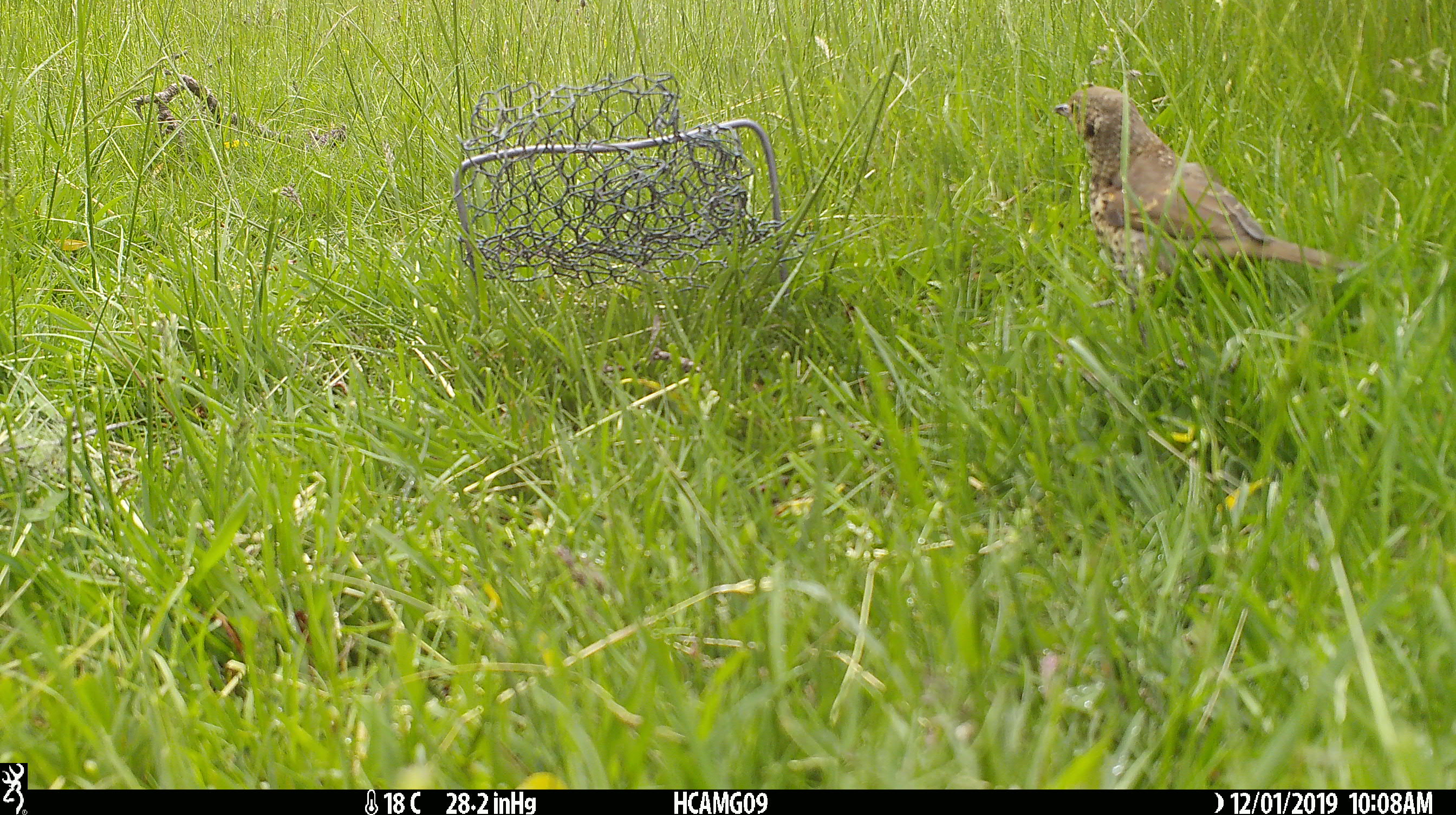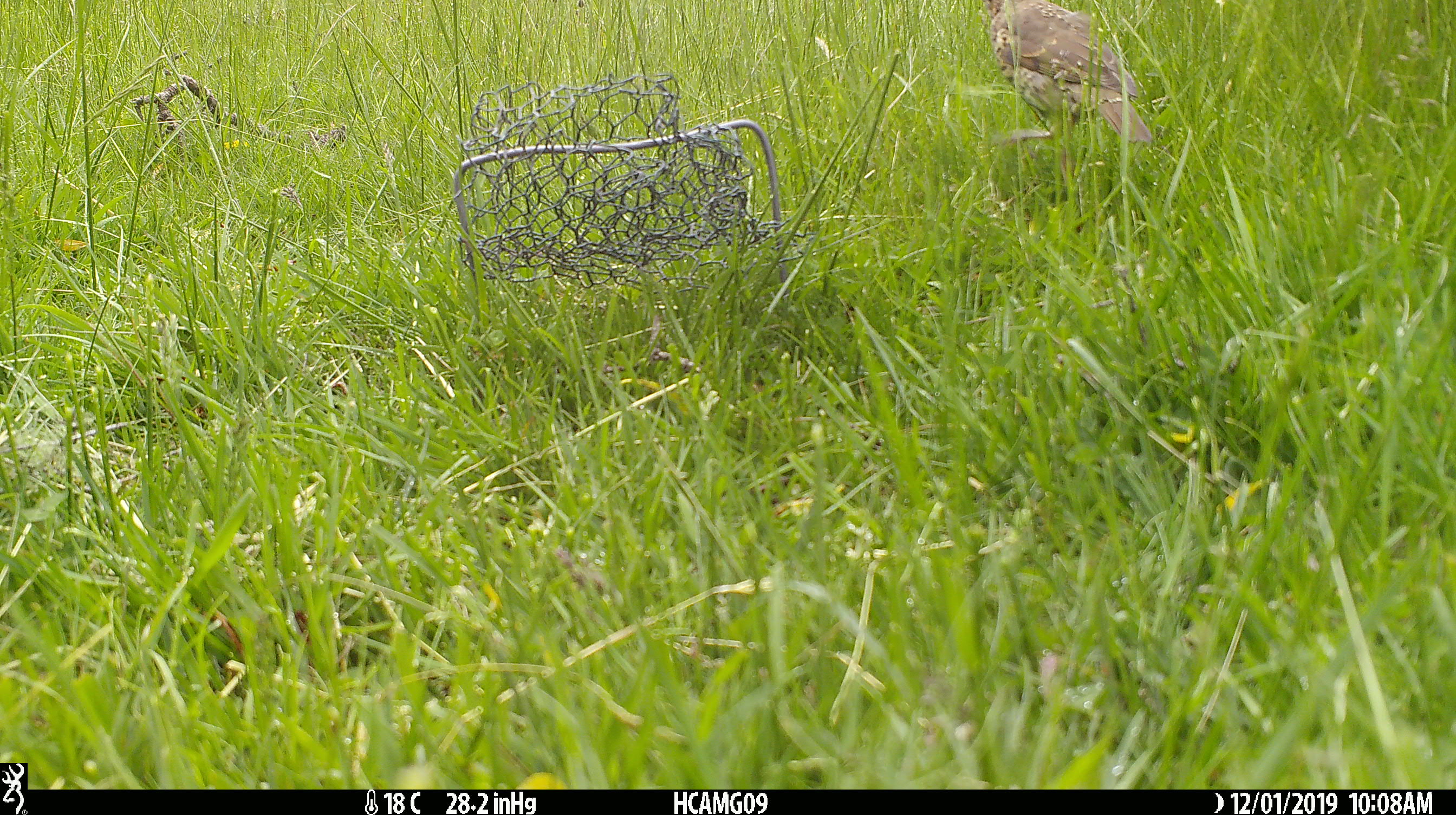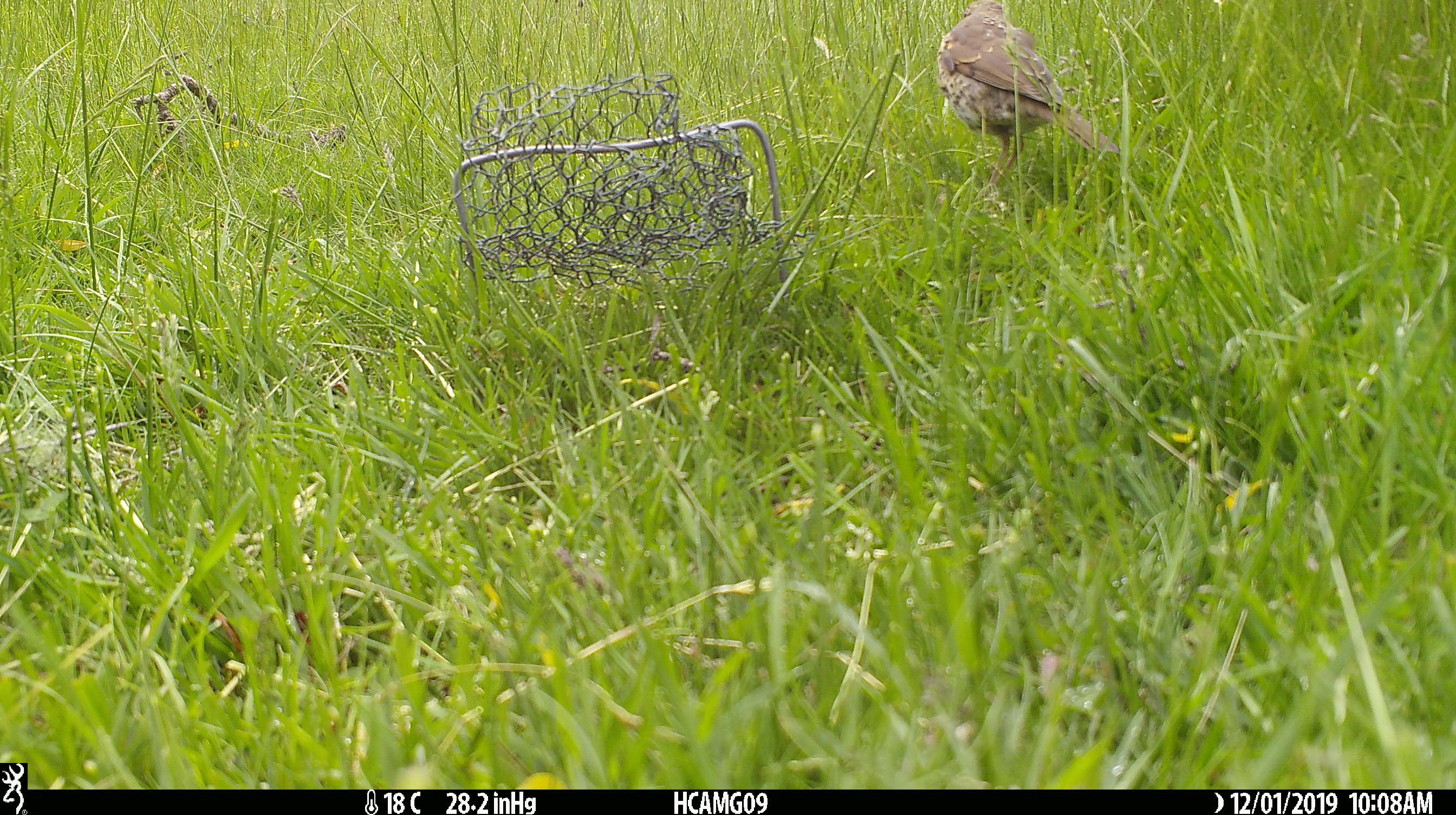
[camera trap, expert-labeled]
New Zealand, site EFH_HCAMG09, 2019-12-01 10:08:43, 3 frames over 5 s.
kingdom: Animalia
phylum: Chordata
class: Aves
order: Passeriformes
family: Turdidae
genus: Turdus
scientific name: Turdus philomelos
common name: song thrush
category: thrush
Thrush (song thrush) (Turdus philomelos).